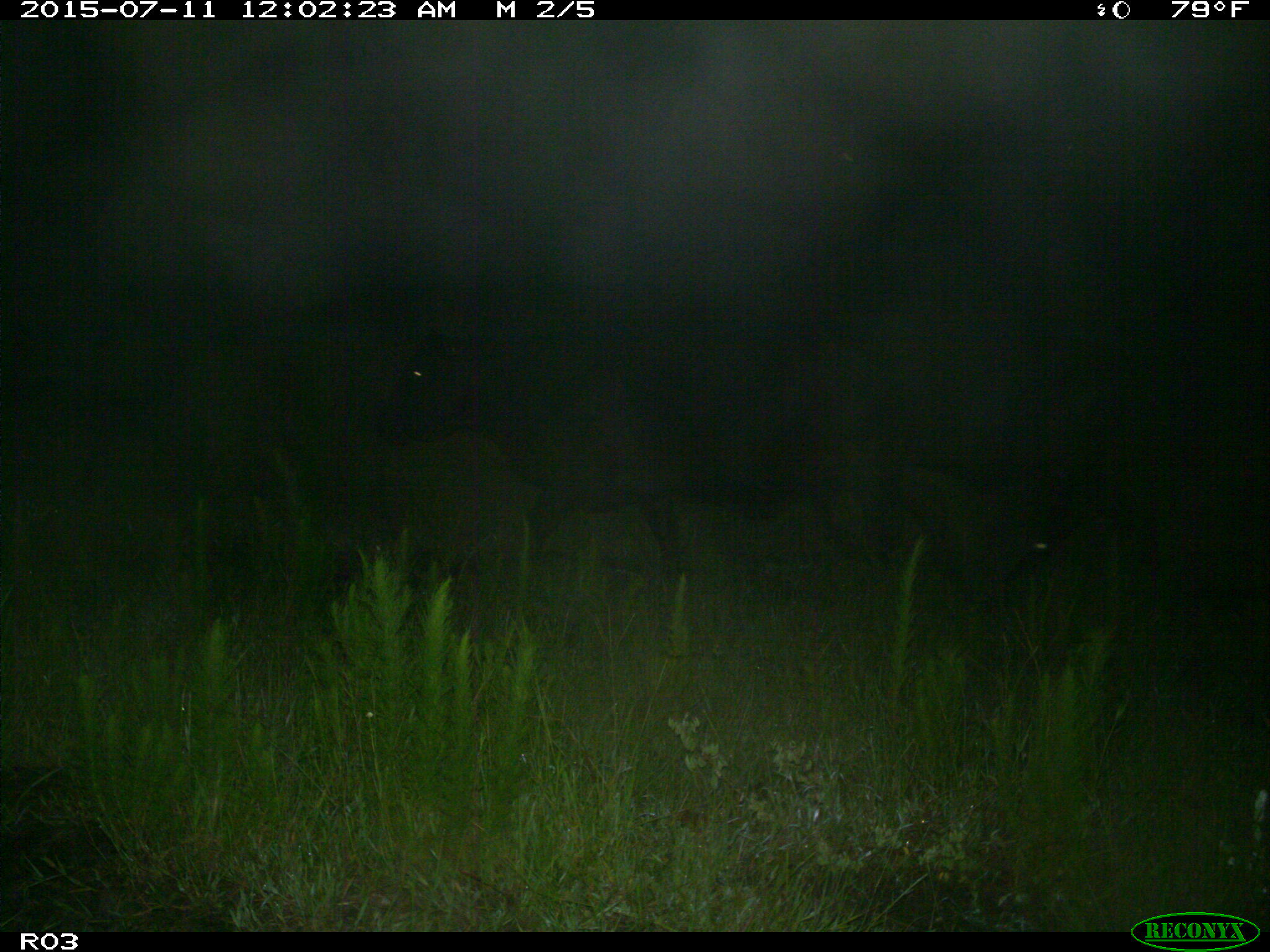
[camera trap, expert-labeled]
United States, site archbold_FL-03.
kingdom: Animalia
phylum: Chordata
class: Mammalia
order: Artiodactyla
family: Bovidae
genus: Bos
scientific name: Bos taurus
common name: domestic cow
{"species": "Bos taurus (domestic cow)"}